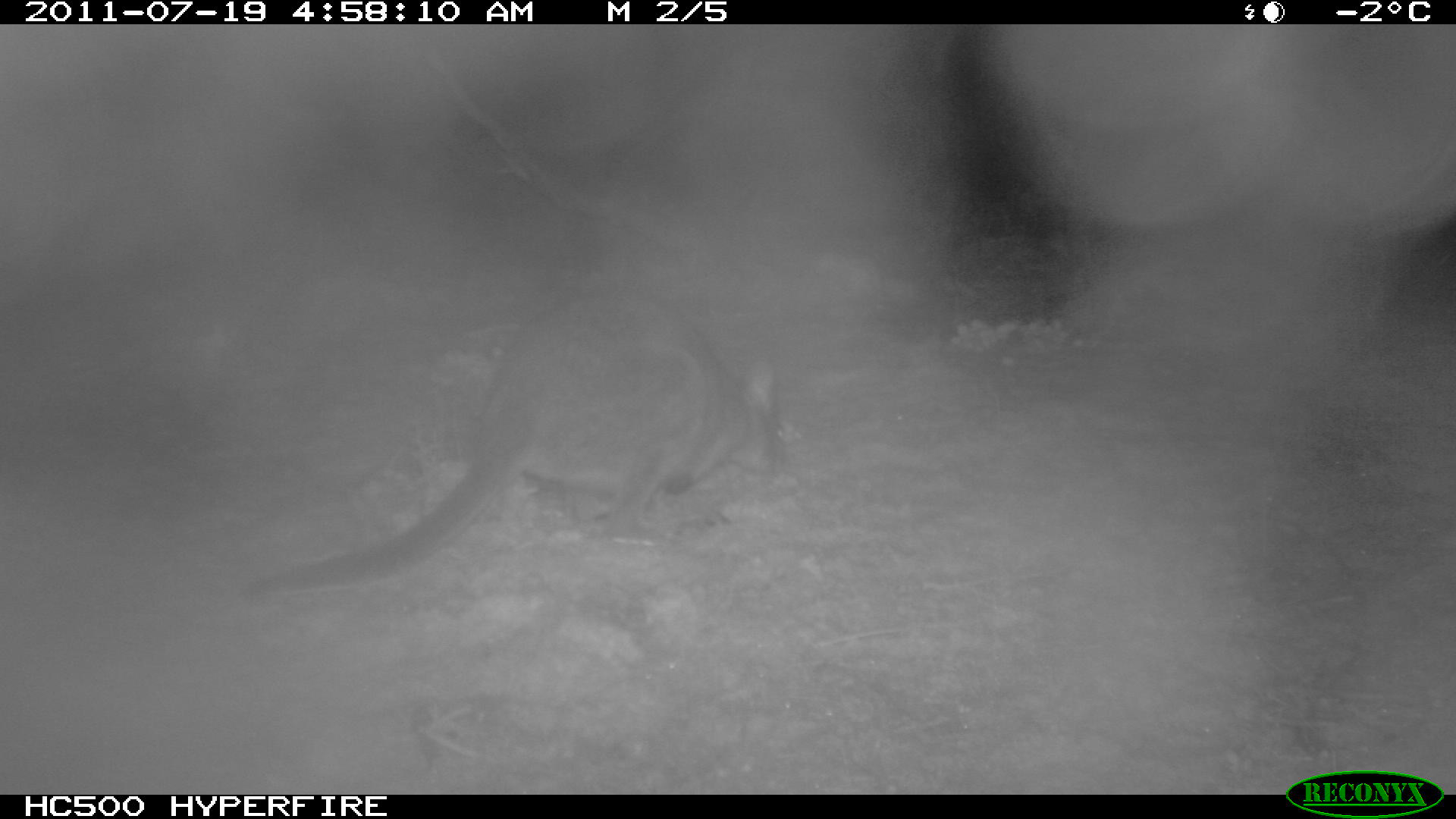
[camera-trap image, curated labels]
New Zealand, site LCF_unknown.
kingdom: Animalia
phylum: Chordata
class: Mammalia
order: Diprotodontia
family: Macropodidae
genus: Notamacropus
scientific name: Notamacropus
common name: wallaby